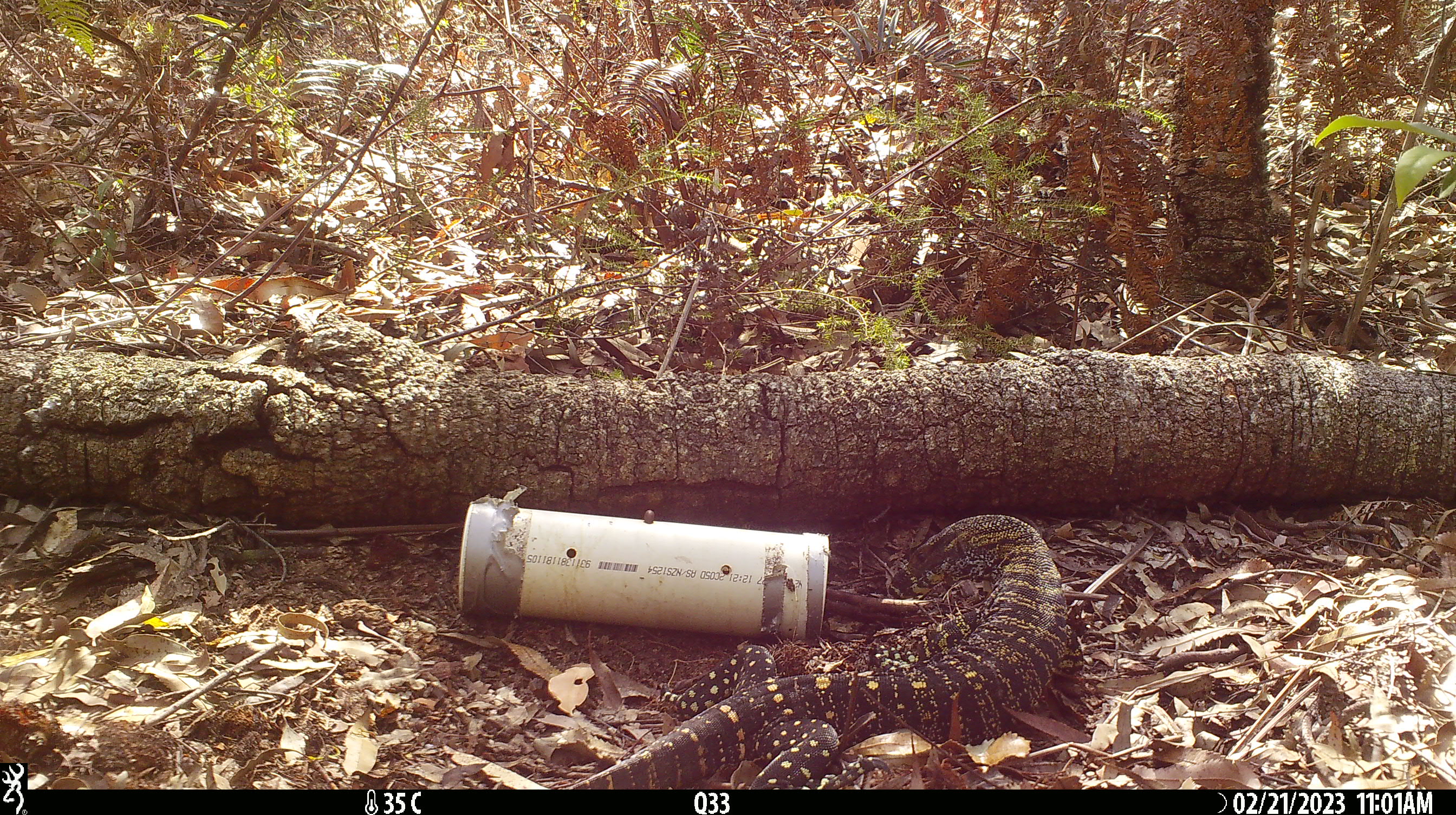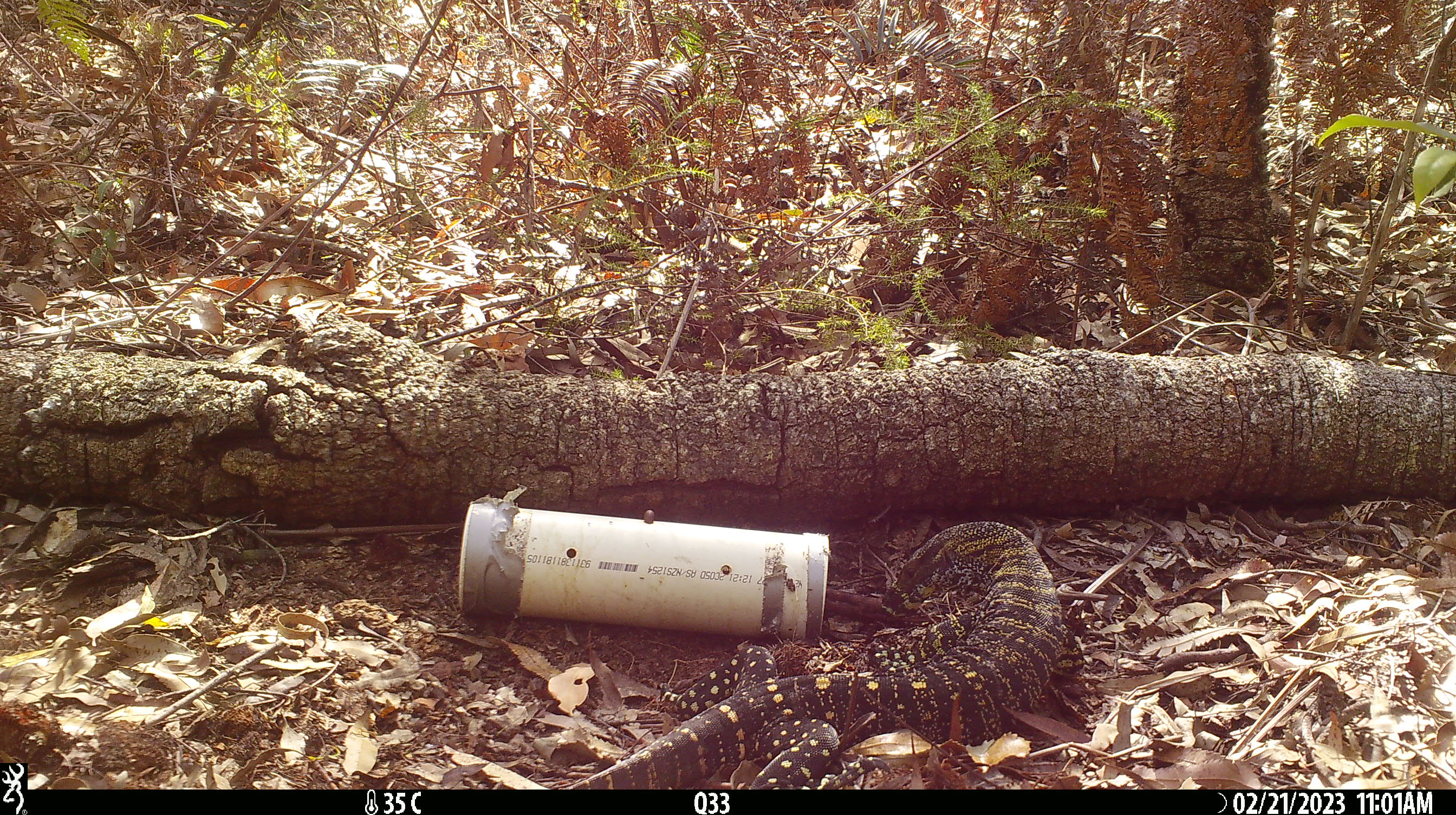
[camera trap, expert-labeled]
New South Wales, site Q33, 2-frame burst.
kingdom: Animalia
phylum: Chordata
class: Reptilia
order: Squamata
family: Varanidae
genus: Varanus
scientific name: Varanus varius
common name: lace monitor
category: goanna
Goanna (lace monitor) (Varanus varius).